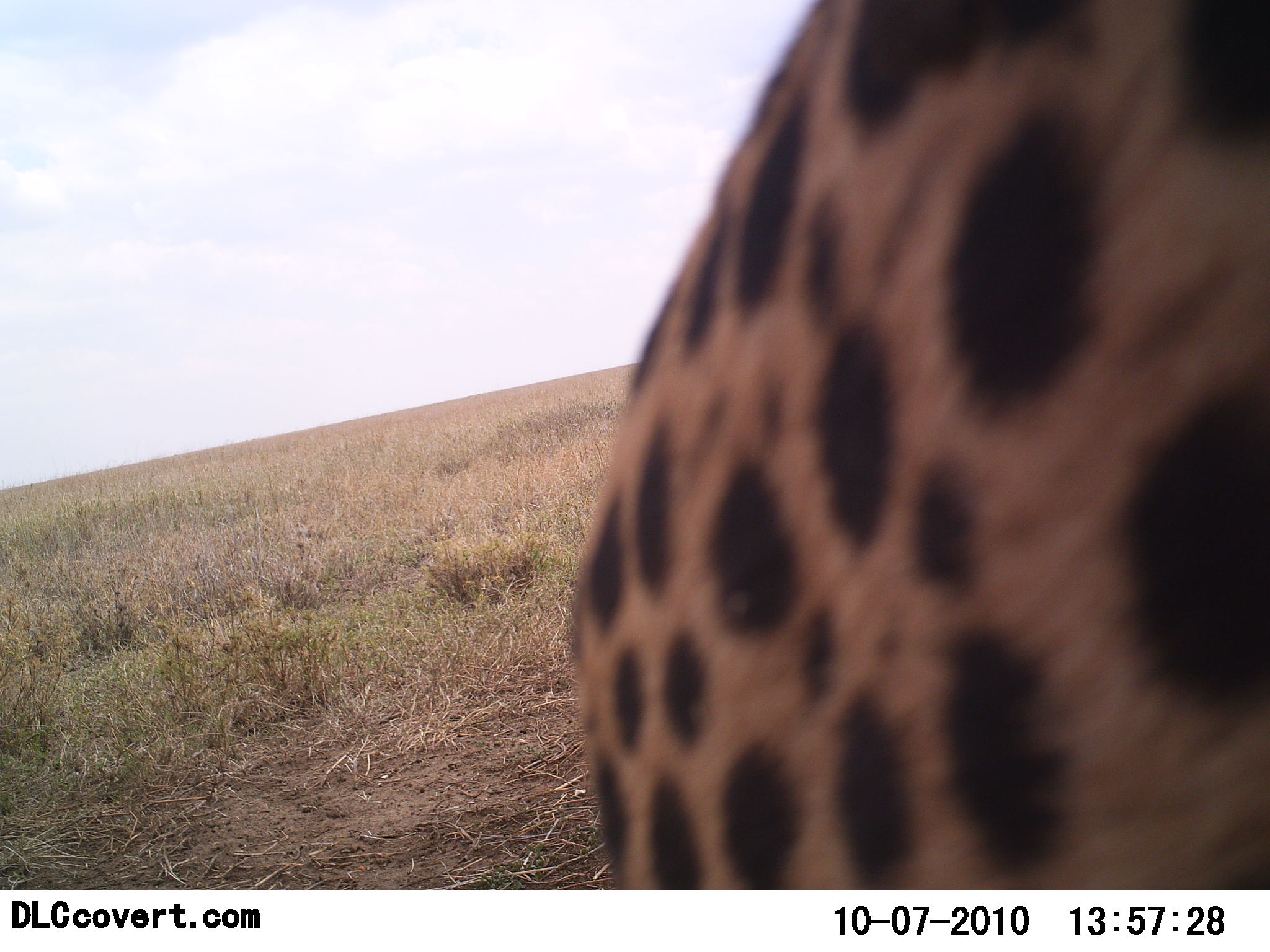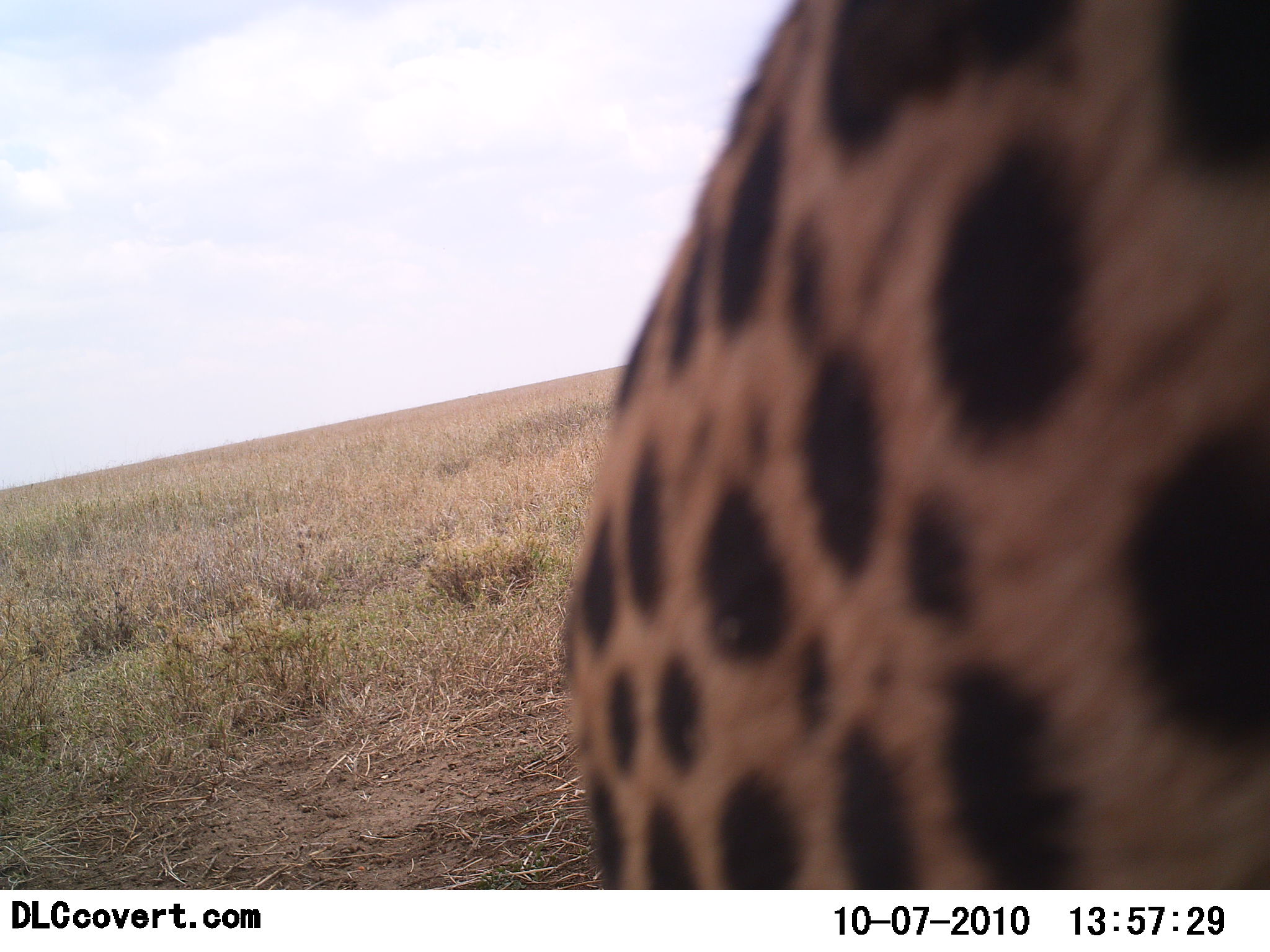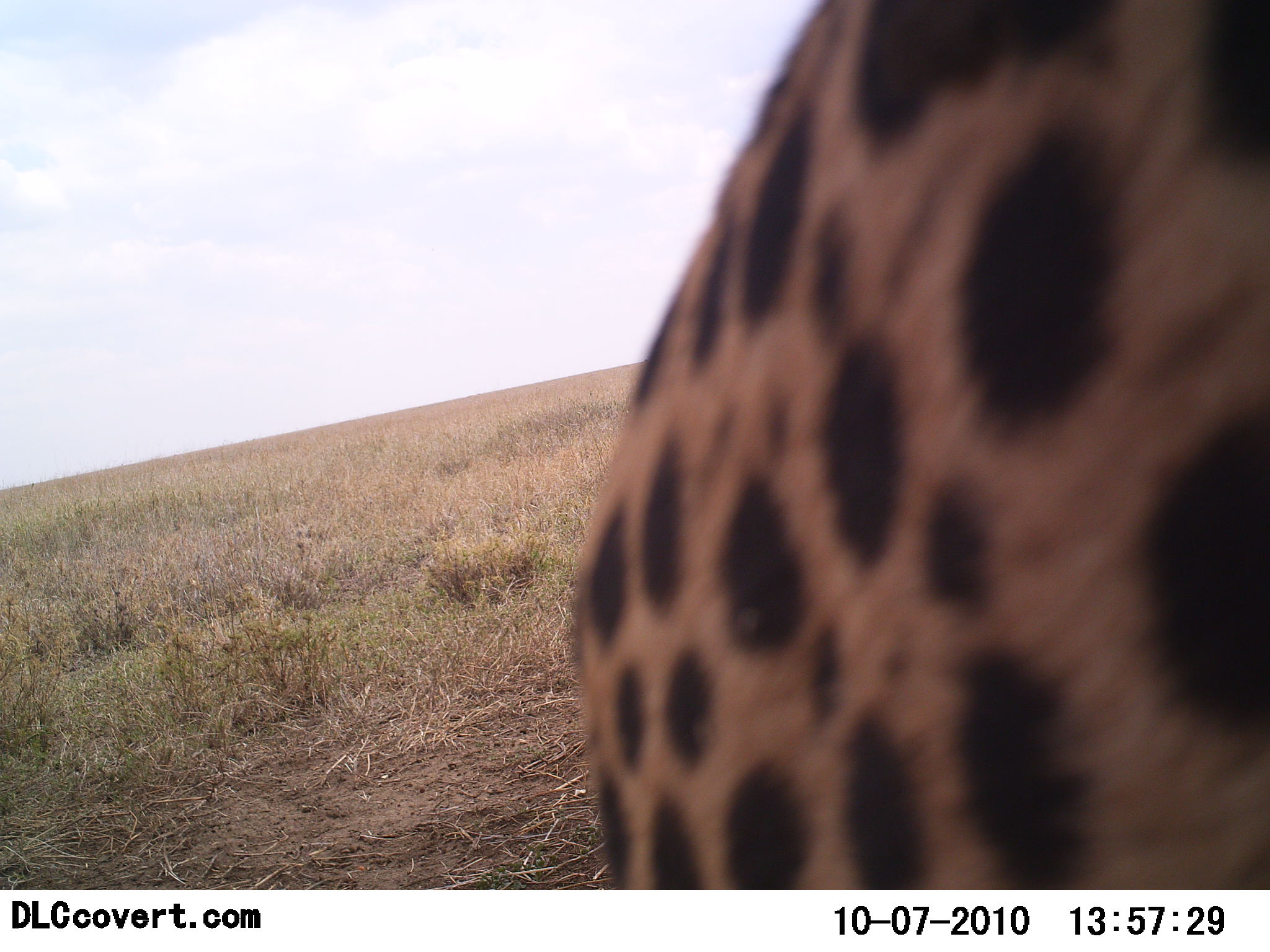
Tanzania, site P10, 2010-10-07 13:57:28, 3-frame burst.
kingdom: Animalia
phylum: Chordata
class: Mammalia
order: Carnivora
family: Felidae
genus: Acinonyx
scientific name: Acinonyx jubatus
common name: cheetah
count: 1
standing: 62%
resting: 15%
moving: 15%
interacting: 8%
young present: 0%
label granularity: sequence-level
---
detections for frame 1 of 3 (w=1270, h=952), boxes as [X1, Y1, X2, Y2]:
animal: [570, 0, 1269, 889]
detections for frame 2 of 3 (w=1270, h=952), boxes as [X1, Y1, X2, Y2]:
animal: [564, 1, 1270, 890]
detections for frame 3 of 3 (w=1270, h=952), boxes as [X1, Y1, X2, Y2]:
animal: [560, 1, 1270, 889]